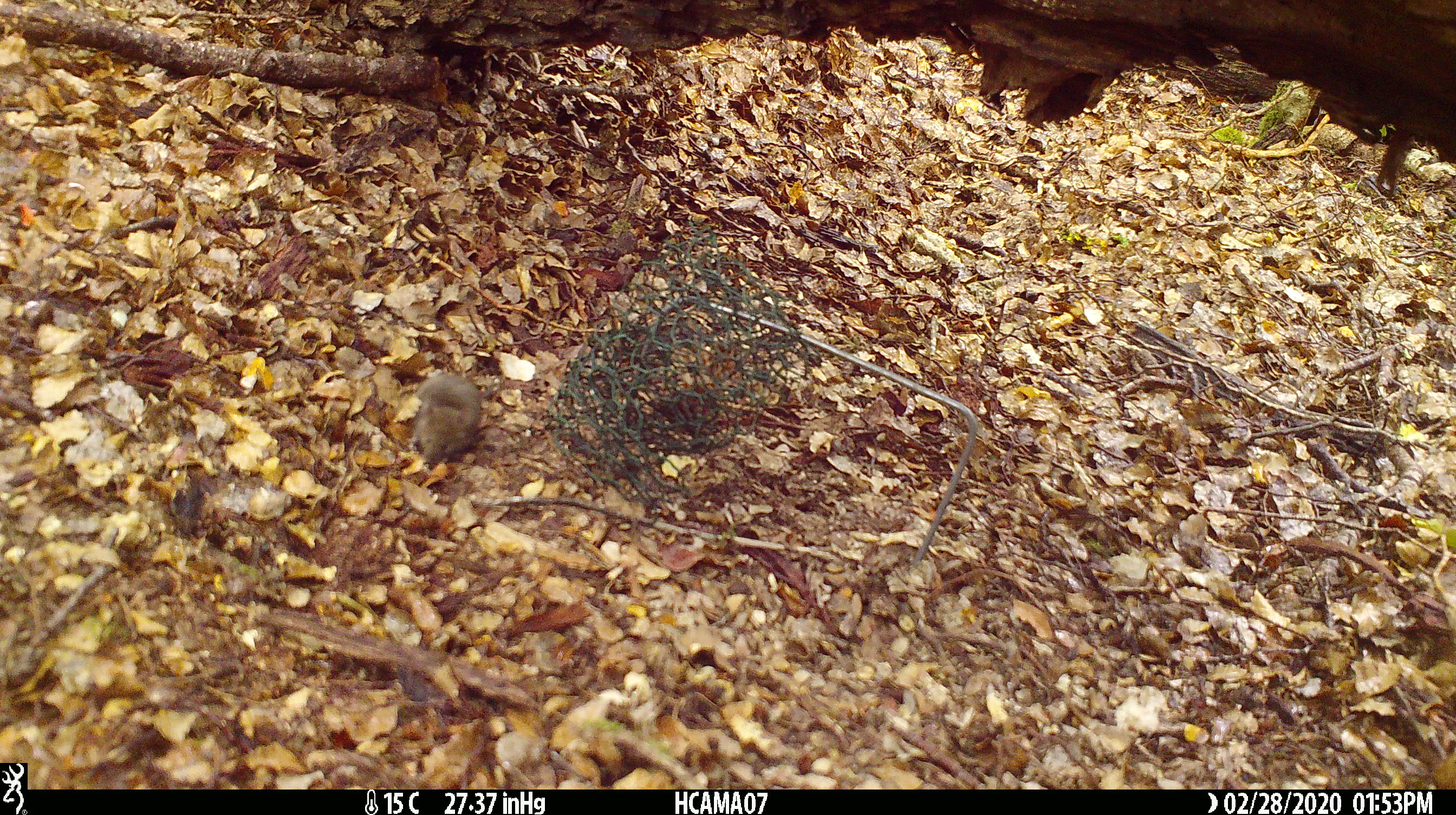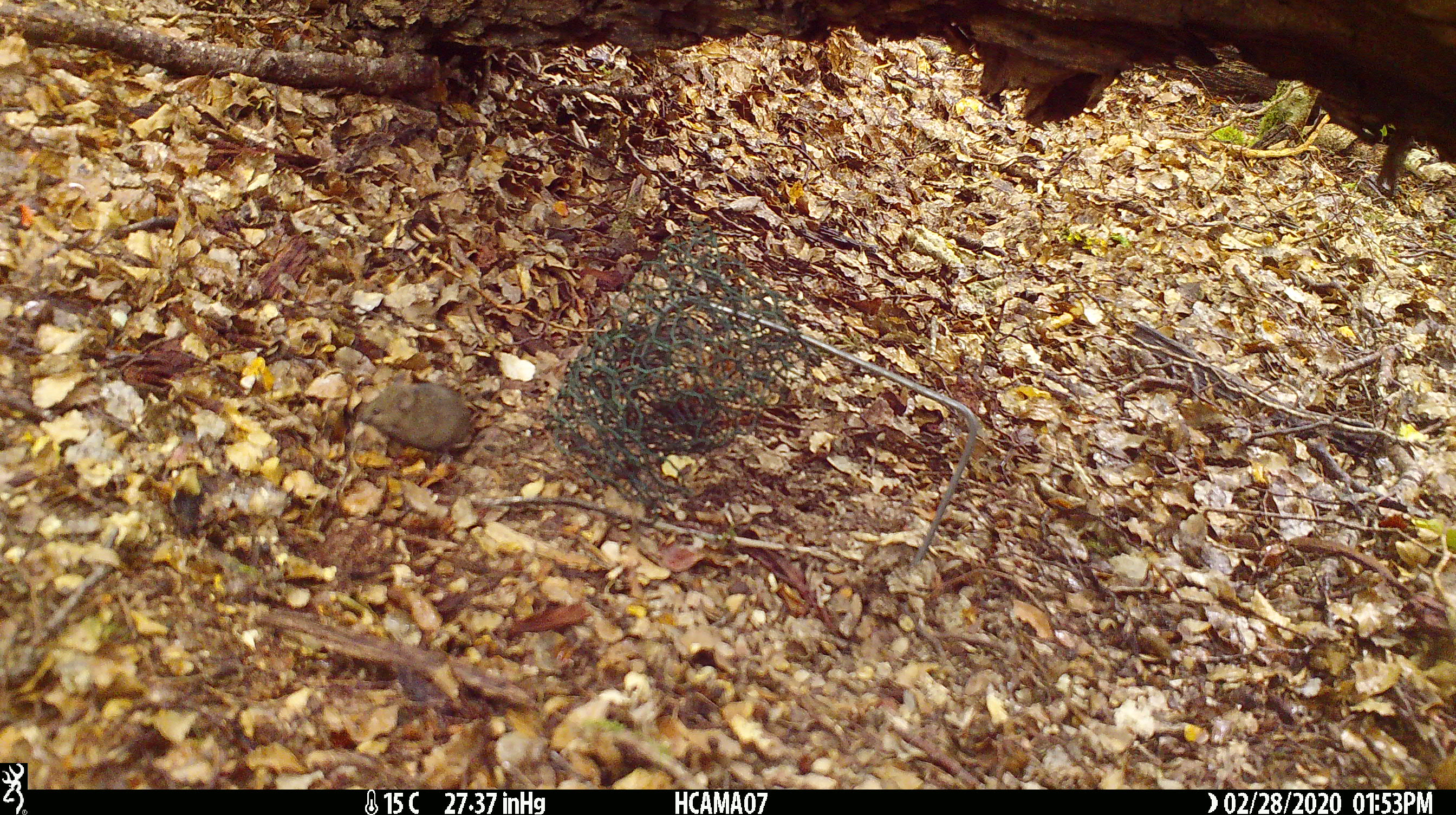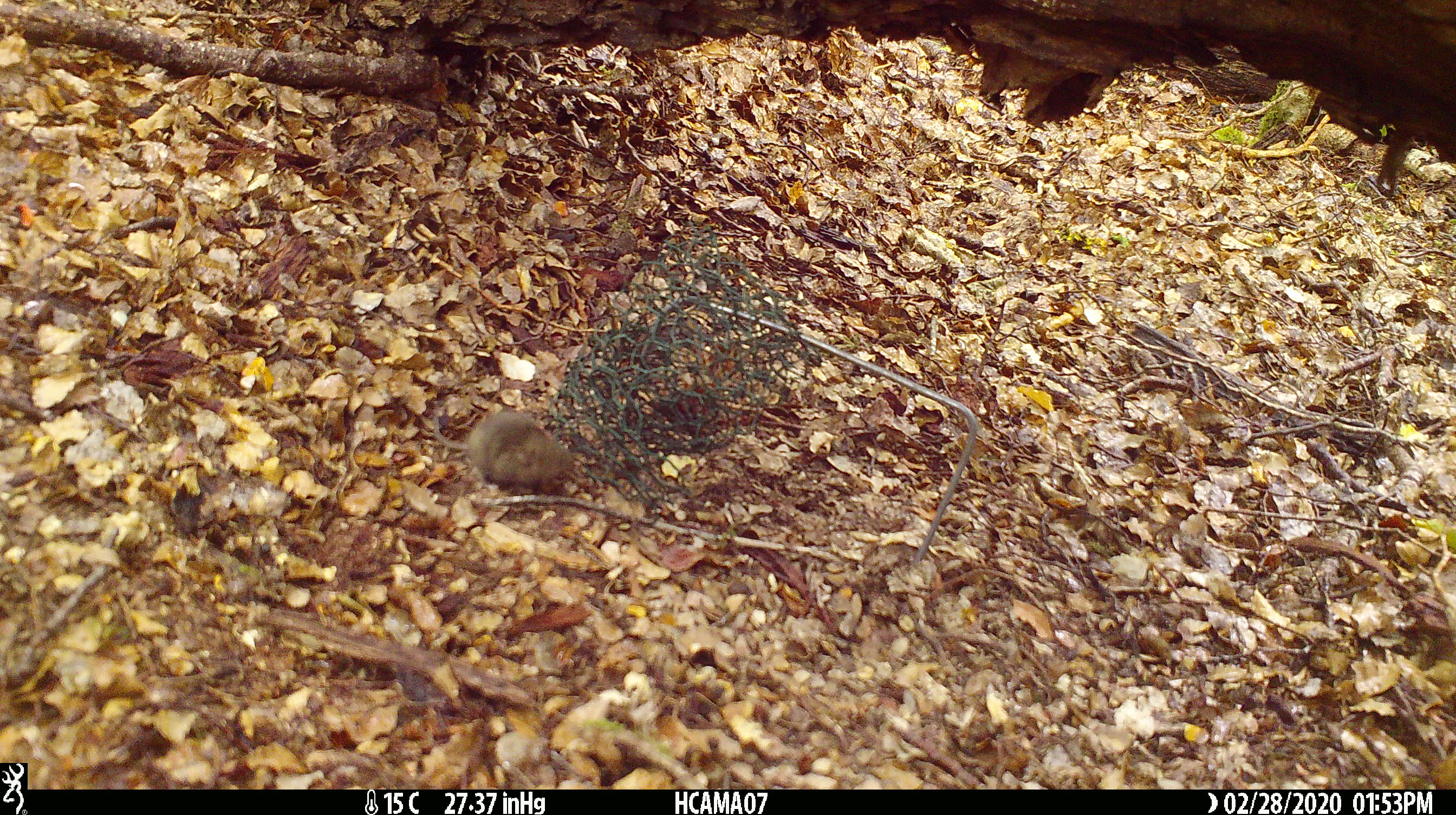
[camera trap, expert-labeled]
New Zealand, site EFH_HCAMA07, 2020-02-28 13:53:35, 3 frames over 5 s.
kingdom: Animalia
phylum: Chordata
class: Mammalia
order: Rodentia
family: Muridae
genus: Mus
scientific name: Mus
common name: mouse